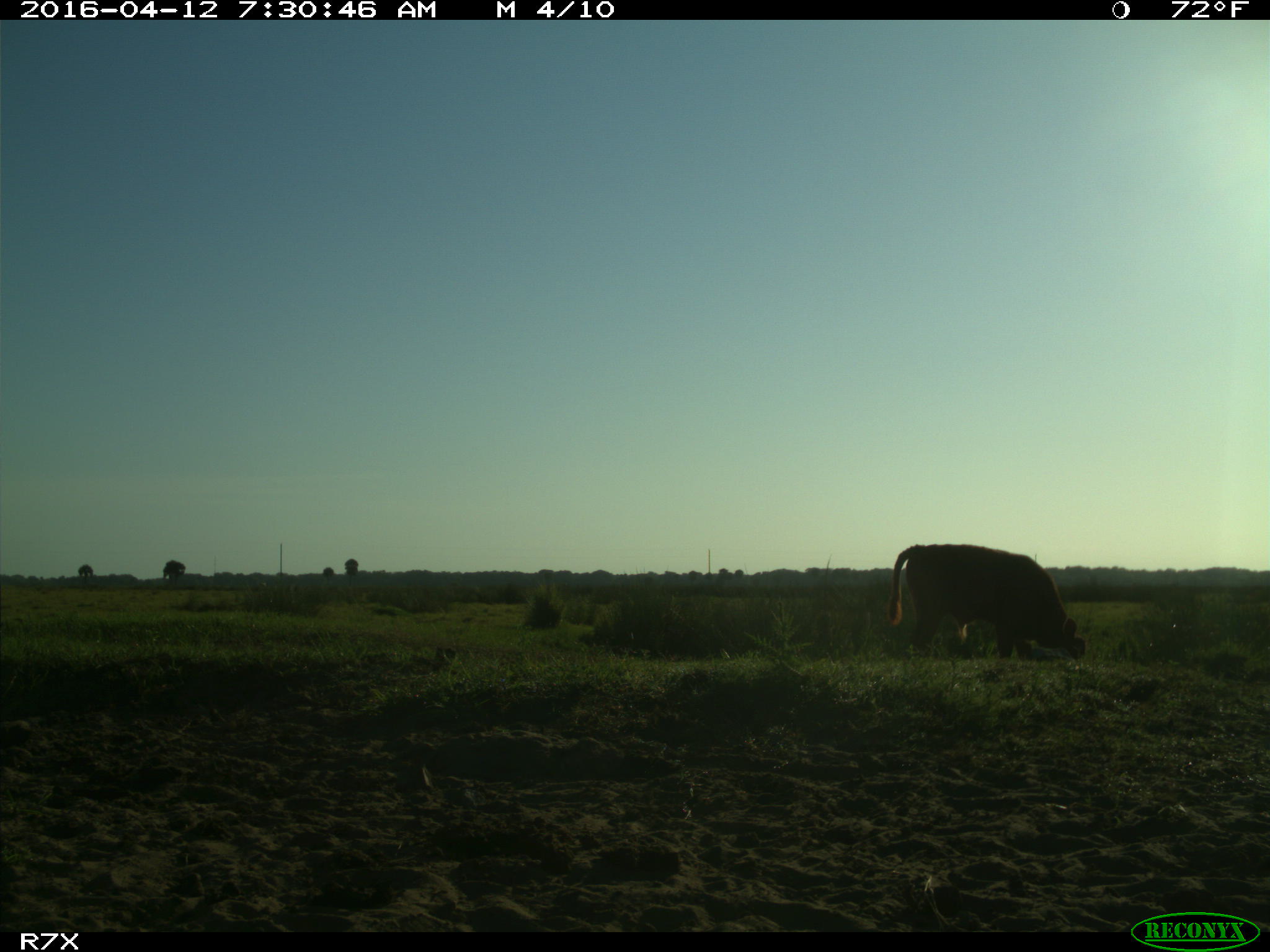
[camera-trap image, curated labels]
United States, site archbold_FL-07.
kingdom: Animalia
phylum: Chordata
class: Mammalia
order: Artiodactyla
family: Bovidae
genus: Bos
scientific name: Bos taurus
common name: domestic cow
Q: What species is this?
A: Bos taurus (domestic cow).